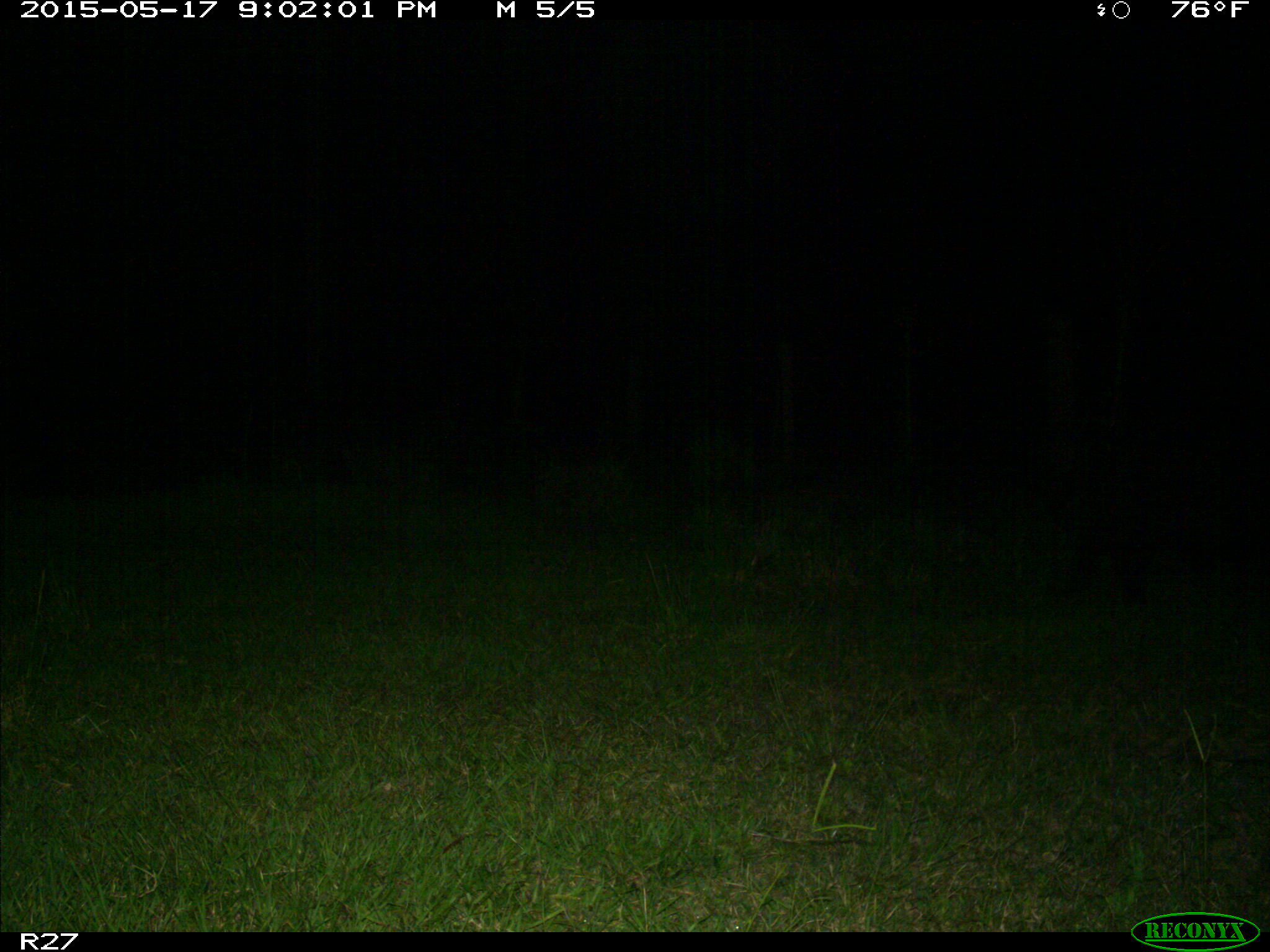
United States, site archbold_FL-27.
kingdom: Animalia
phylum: Chordata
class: Mammalia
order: Artiodactyla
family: Suidae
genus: Sus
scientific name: Sus scrofa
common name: wild boar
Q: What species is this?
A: Sus scrofa (wild boar).